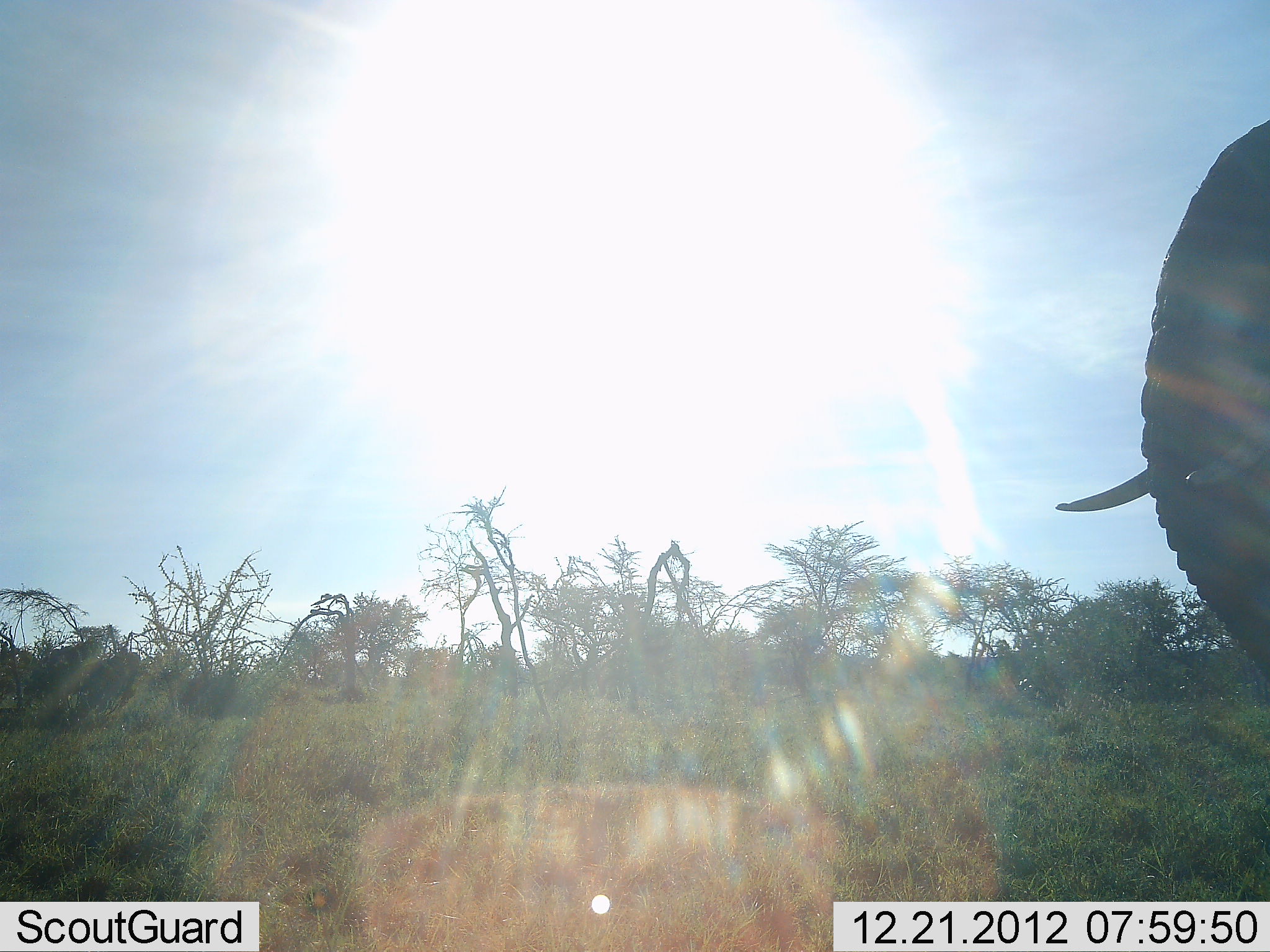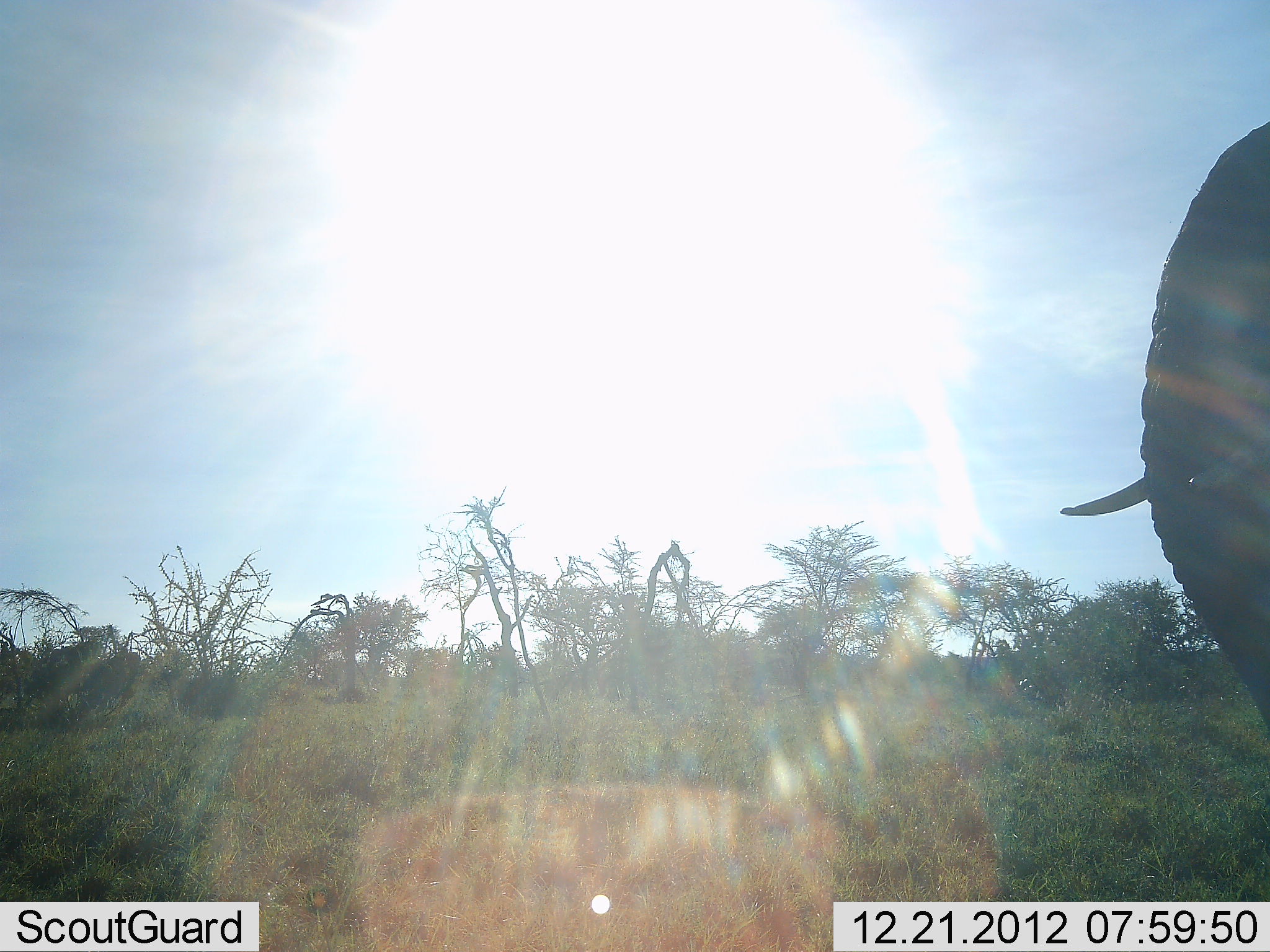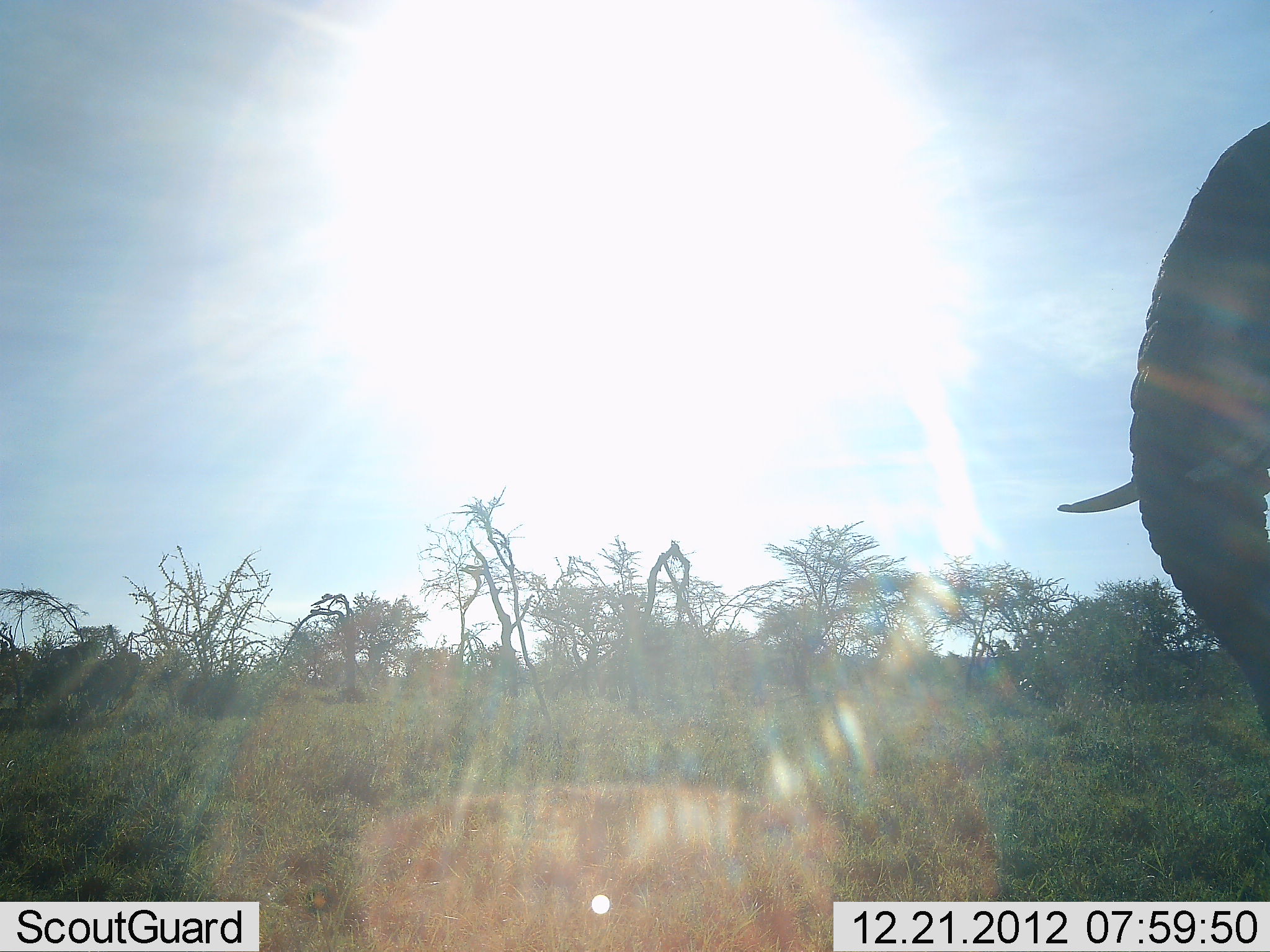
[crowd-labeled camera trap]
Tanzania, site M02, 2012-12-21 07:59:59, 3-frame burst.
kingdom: Animalia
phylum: Chordata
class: Mammalia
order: Proboscidea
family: Elephantidae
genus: Loxodonta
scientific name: Loxodonta africana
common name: african bush elephant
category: elephant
Elephant (african bush elephant) (Loxodonta africana), count 1. Behavior (volunteer vote fractions): standing 69%, resting 0%, moving 12%, interacting 0%. Young present (vote fraction): 0%. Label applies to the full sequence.